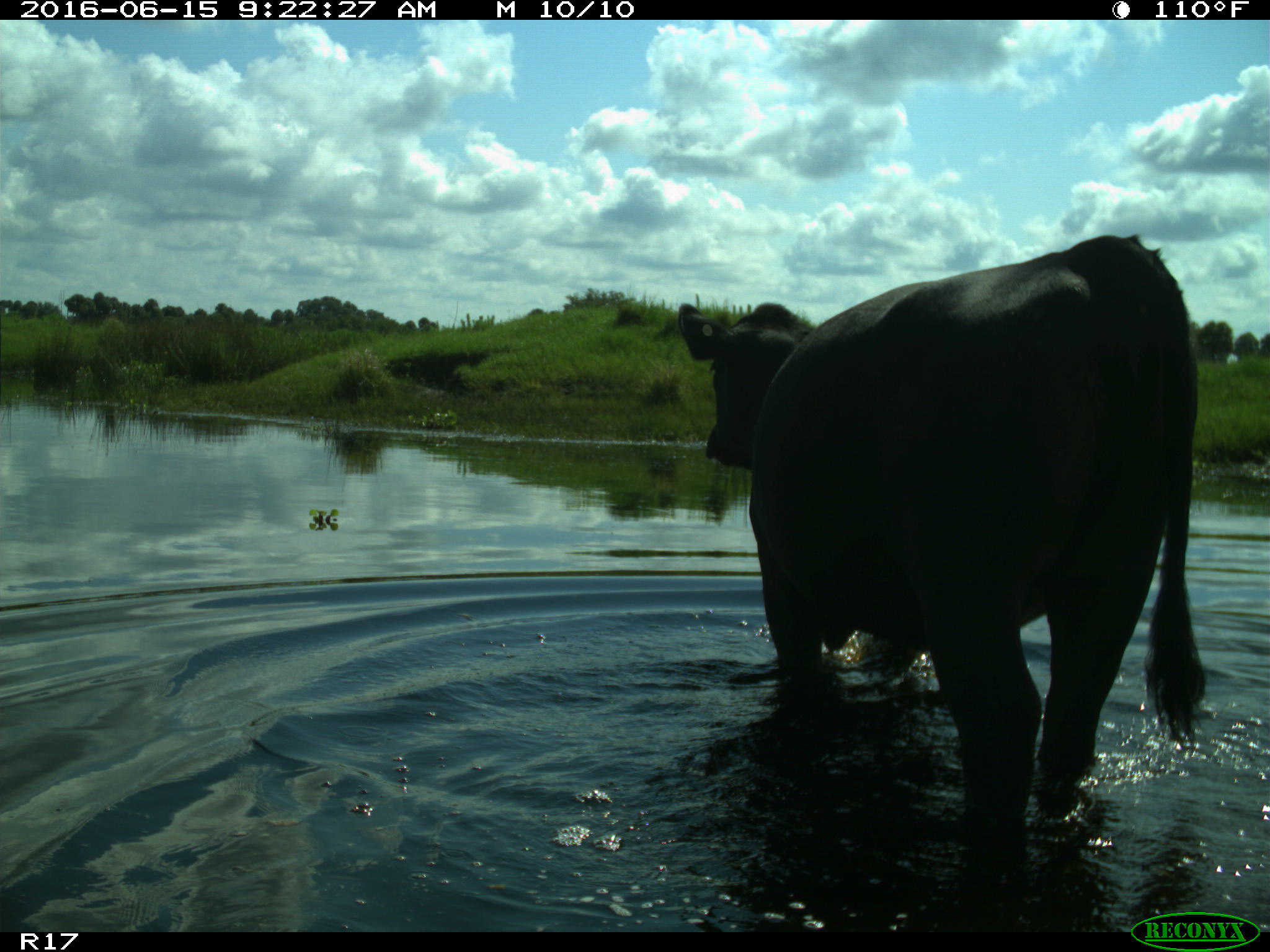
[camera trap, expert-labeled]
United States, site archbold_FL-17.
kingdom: Animalia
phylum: Chordata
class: Mammalia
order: Artiodactyla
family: Bovidae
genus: Bos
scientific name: Bos taurus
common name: domestic cow